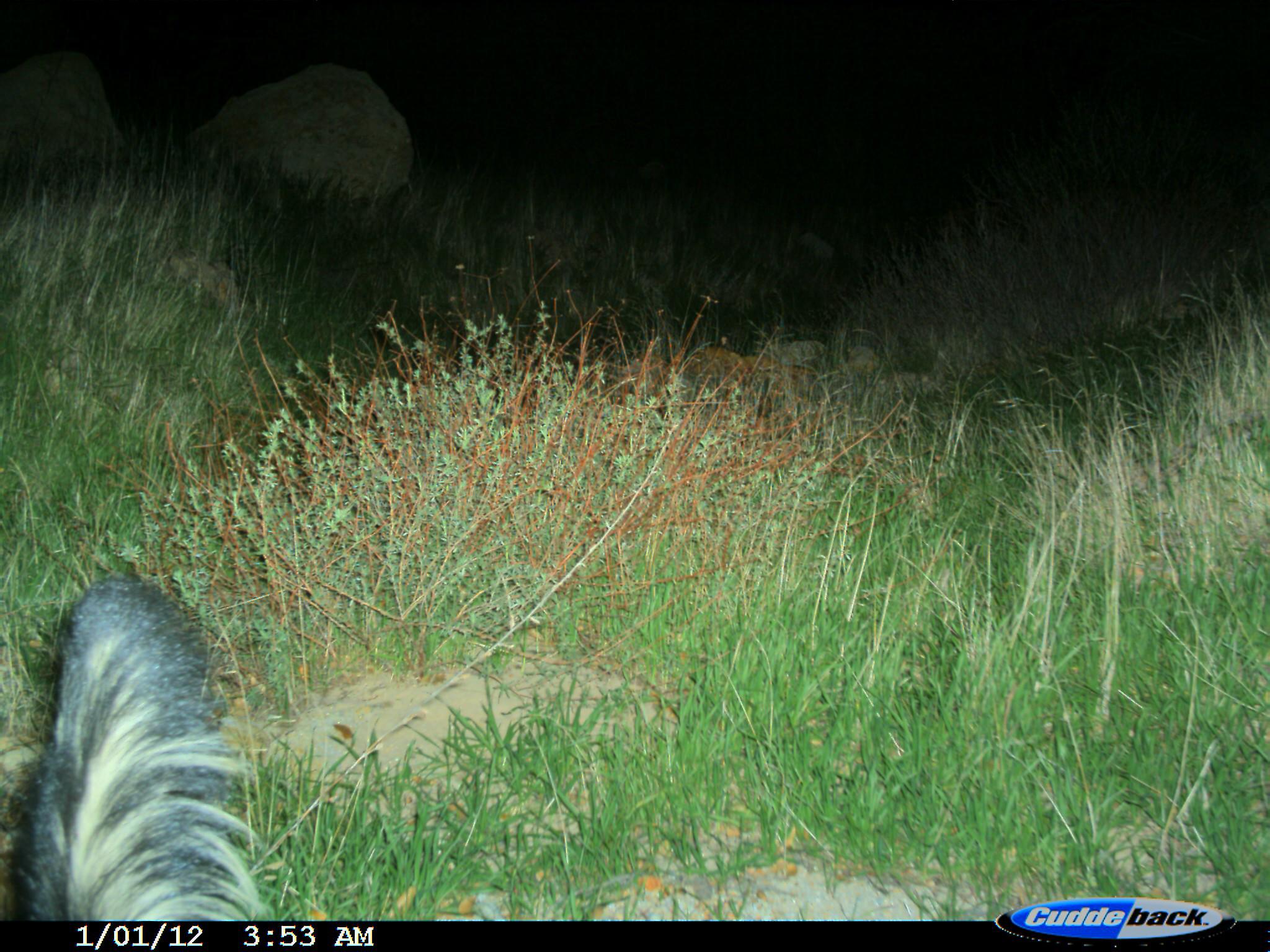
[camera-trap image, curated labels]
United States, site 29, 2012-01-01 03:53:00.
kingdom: Animalia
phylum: Chordata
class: Mammalia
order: Carnivora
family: Mephitidae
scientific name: Mephitidae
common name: skunk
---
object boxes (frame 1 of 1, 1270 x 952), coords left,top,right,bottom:
skunk: 0,569,271,920